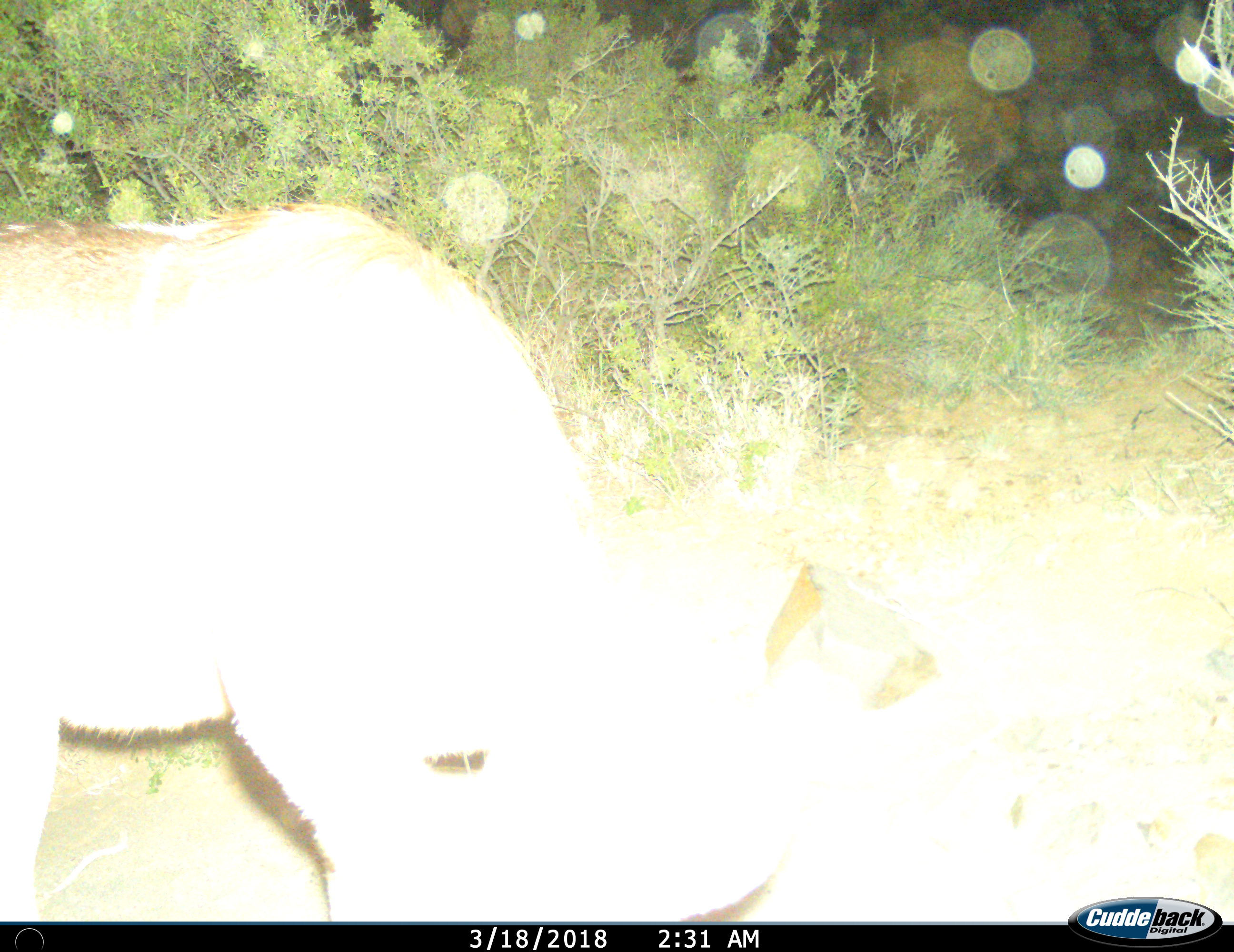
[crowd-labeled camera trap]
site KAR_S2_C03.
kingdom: Animalia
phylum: Chordata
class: Mammalia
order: Artiodactyla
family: Bovidae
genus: Tragelaphus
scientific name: Tragelaphus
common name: kudu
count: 1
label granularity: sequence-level